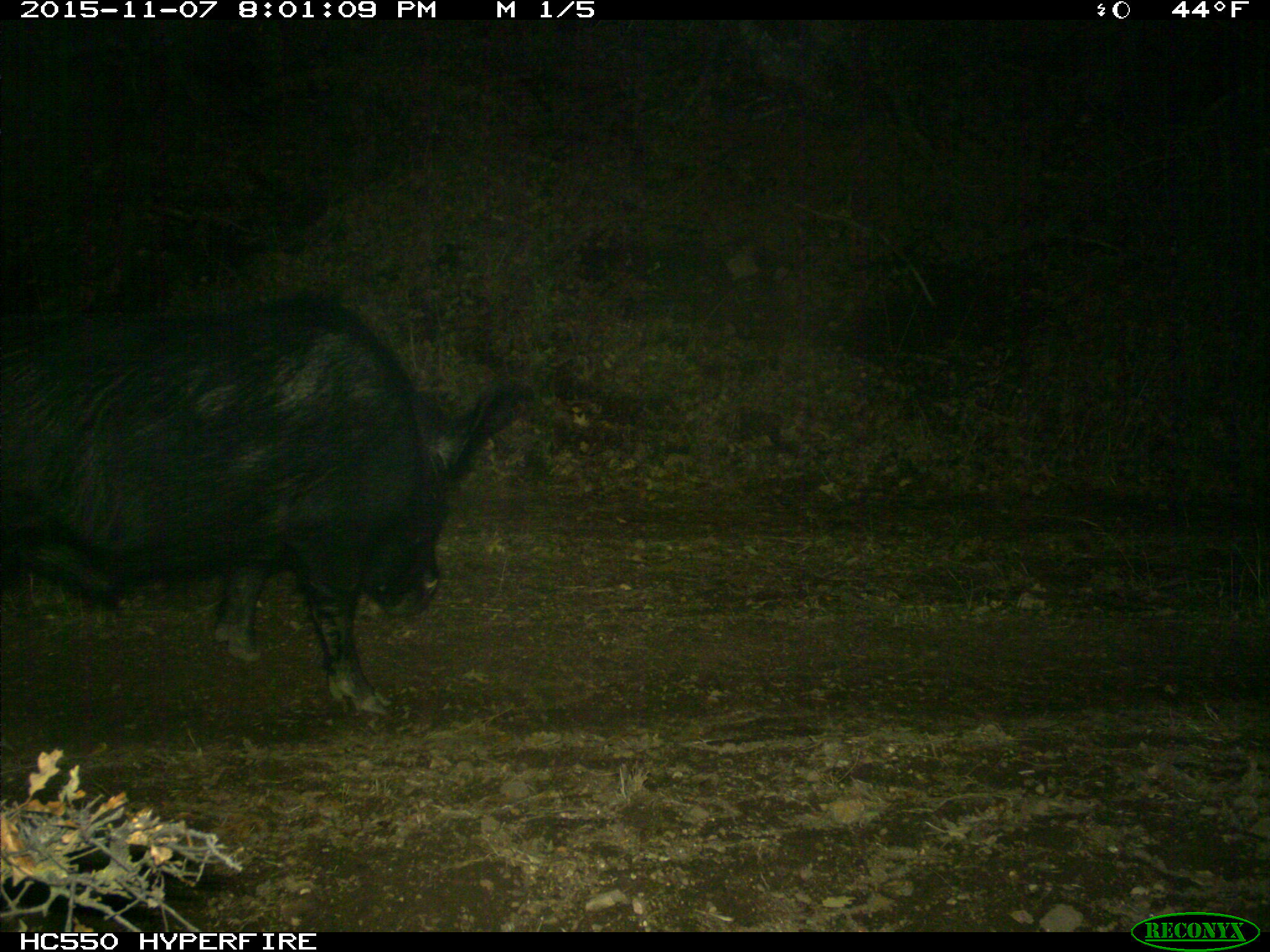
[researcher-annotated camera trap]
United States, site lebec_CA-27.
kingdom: Animalia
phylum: Chordata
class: Mammalia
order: Artiodactyla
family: Suidae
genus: Sus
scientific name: Sus scrofa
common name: wild boar